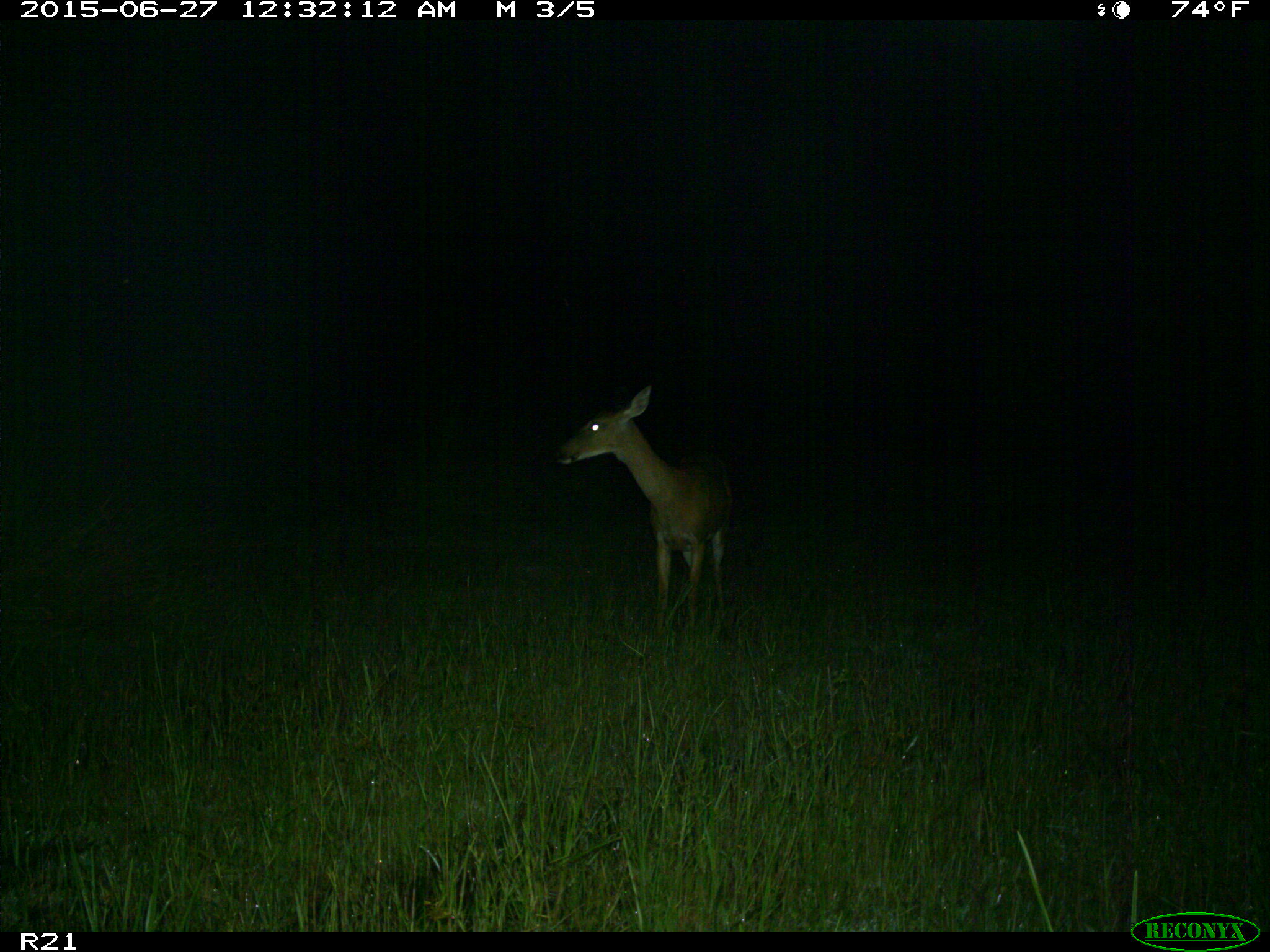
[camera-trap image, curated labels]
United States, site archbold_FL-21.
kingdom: Animalia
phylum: Chordata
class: Mammalia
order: Artiodactyla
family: Cervidae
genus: Odocoileus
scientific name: Odocoileus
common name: deer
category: unidentified deer